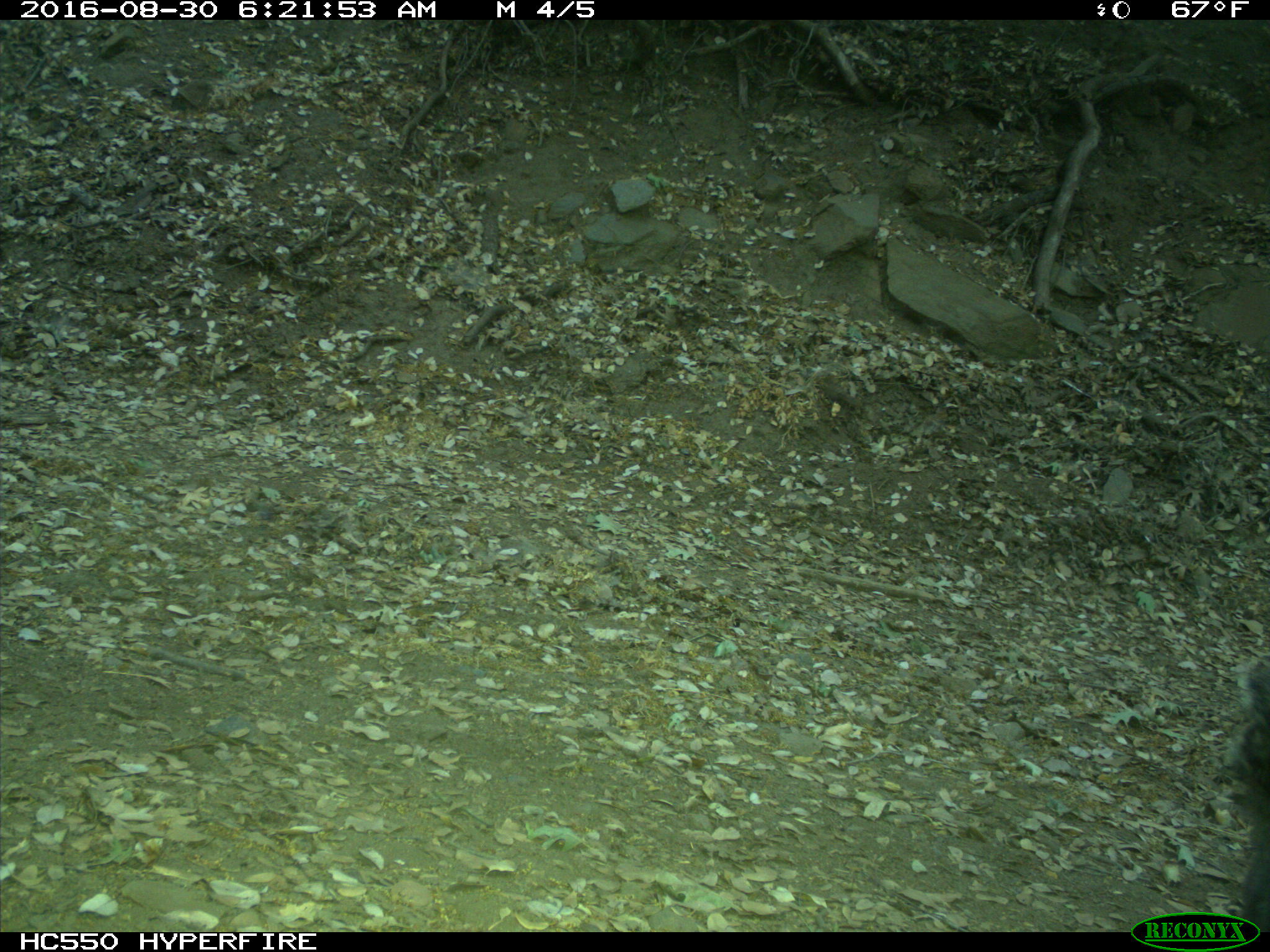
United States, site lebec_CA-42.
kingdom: Animalia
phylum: Chordata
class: Mammalia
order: Rodentia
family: Sciuridae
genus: Sciurus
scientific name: Sciurus carolinensis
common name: eastern gray squirrel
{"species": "Sciurus carolinensis (eastern gray squirrel)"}